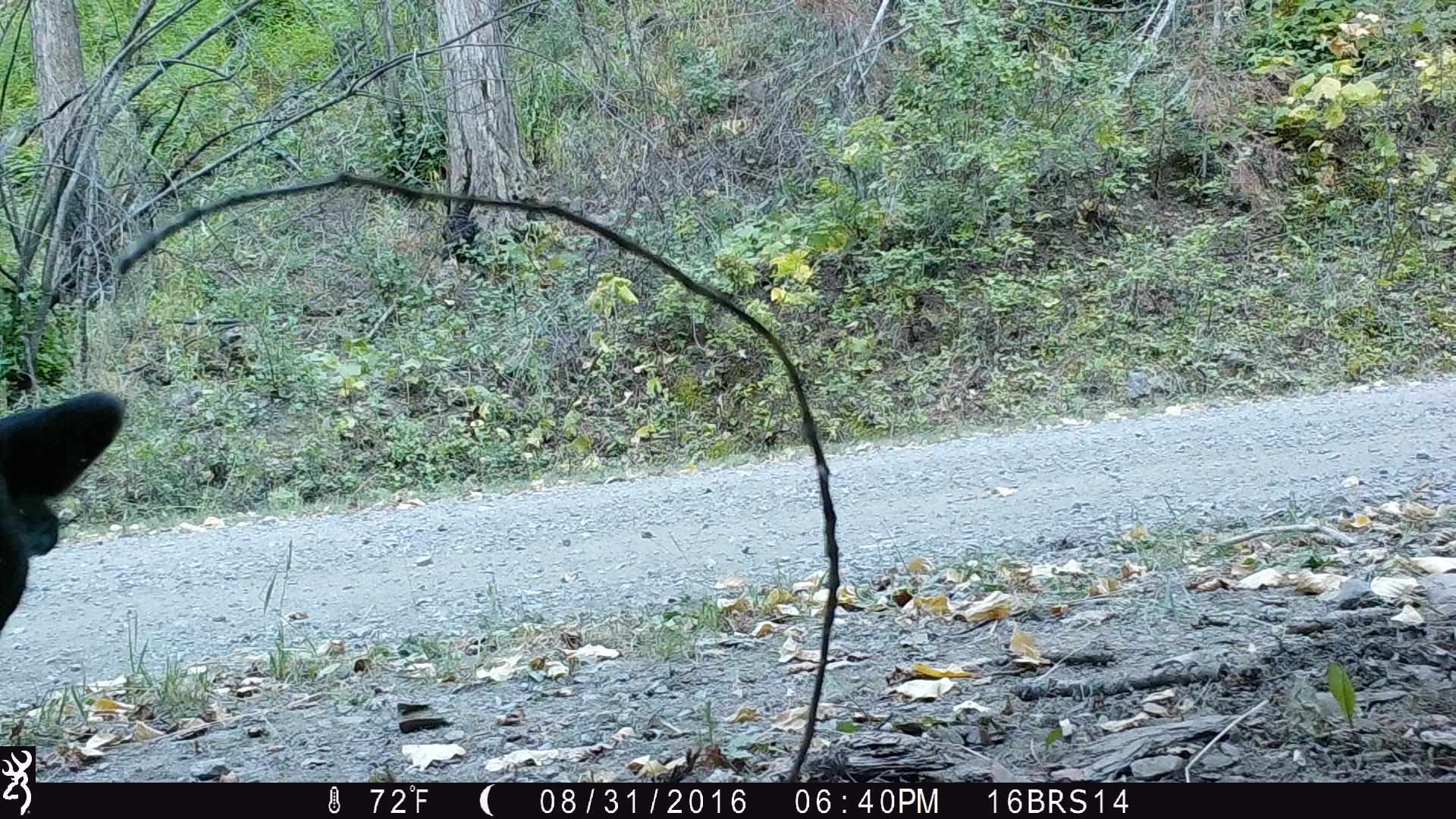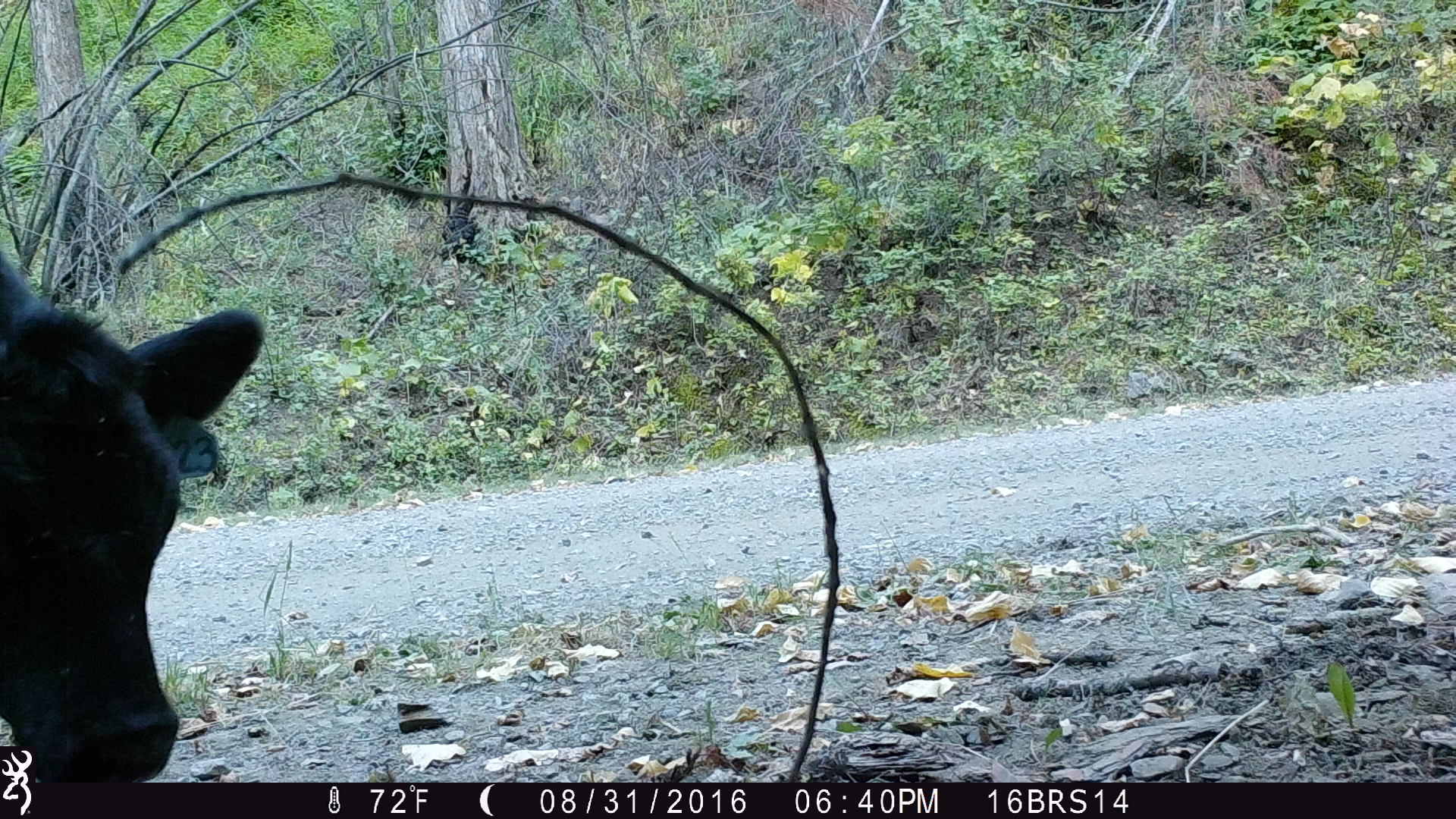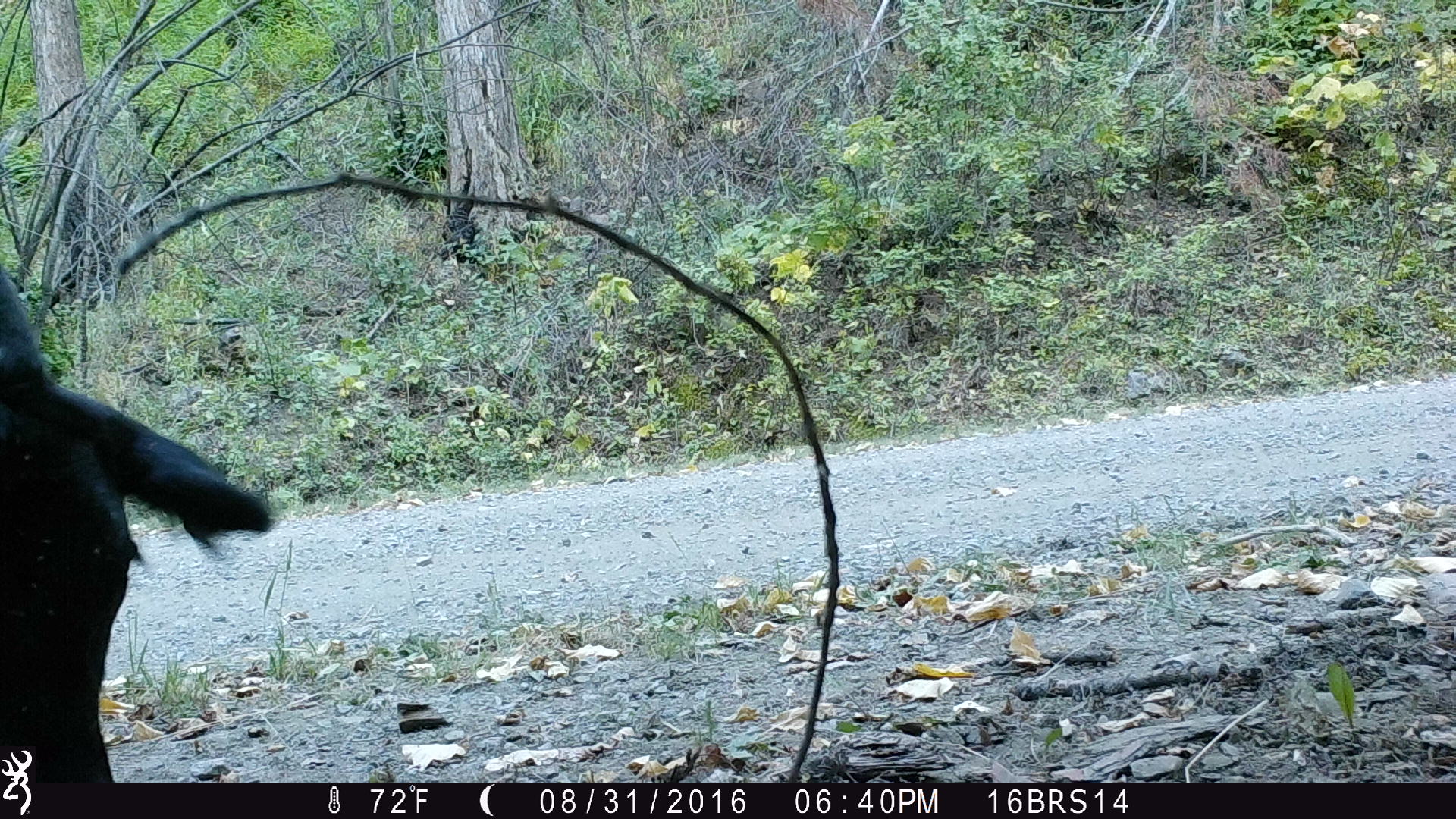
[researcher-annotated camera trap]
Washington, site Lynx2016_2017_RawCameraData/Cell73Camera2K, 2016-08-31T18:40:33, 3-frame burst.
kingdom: Animalia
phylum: Chordata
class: Mammalia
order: Artiodactyla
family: Bovidae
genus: Bos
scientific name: Bos taurus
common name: domestic cattle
Domestic cattle (Bos taurus). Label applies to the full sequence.